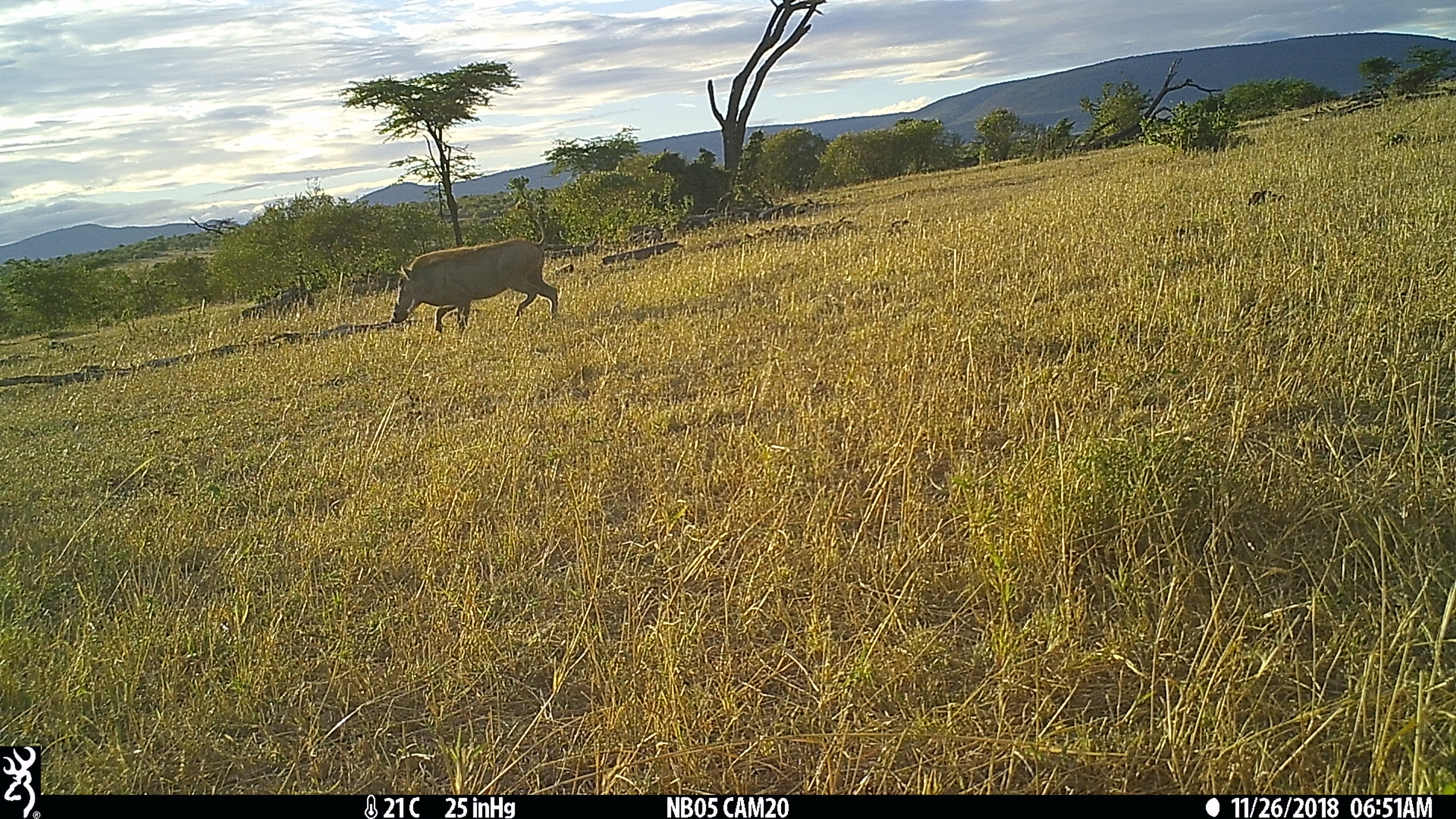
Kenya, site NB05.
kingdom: Animalia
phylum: Chordata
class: Mammalia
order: Artiodactyla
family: Suidae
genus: Phacochoerus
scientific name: Phacochoerus africanus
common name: common warthog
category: warthog